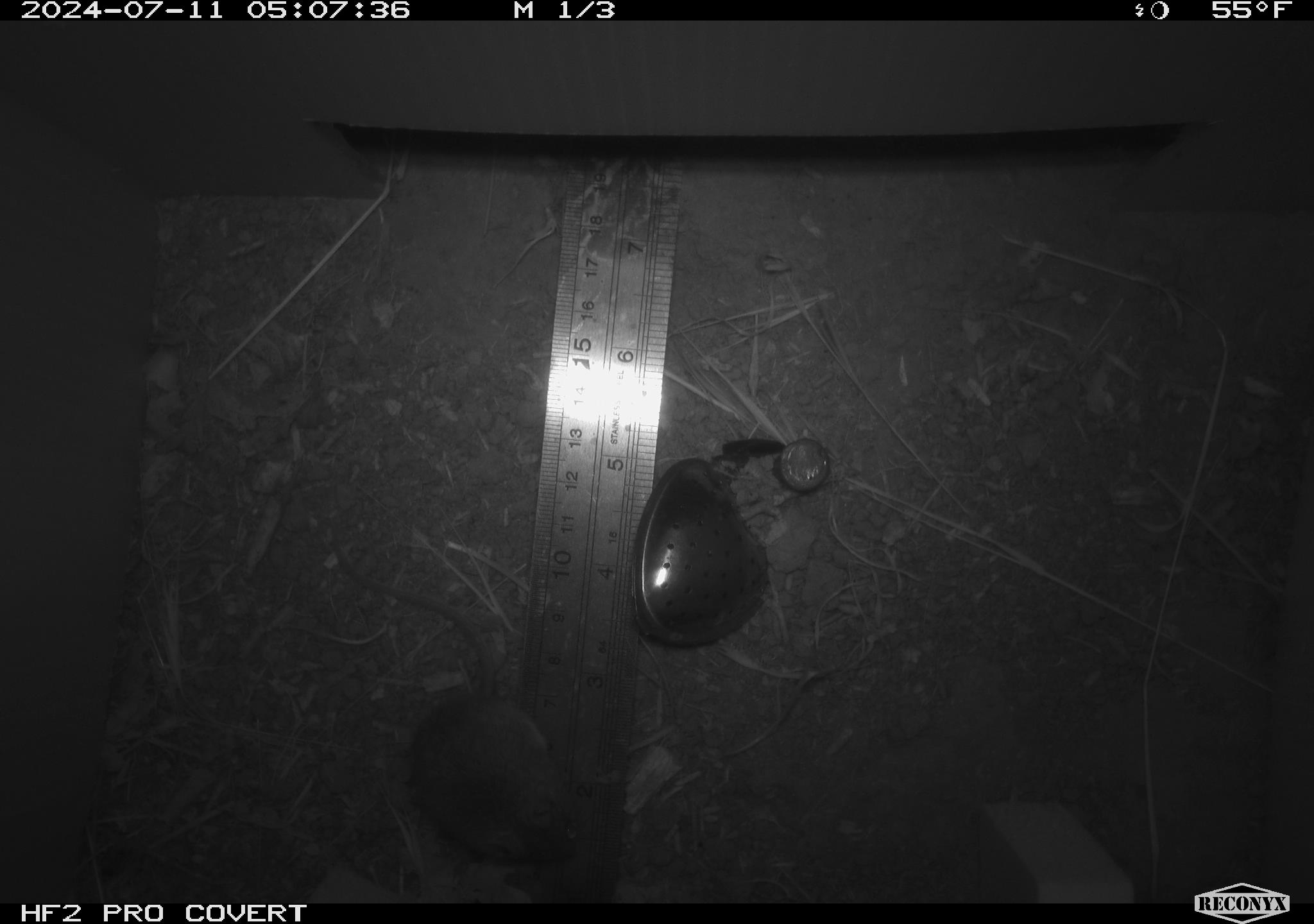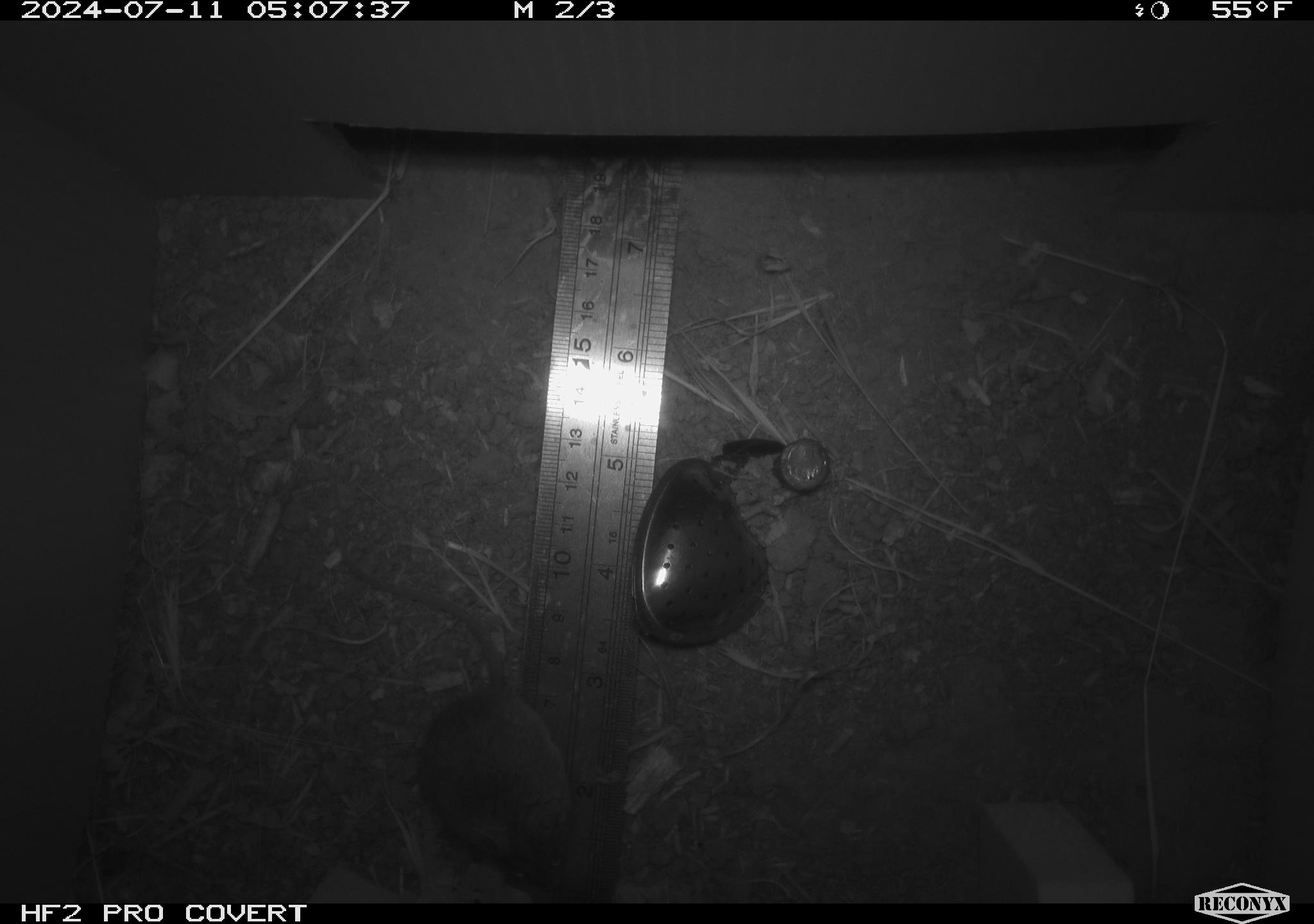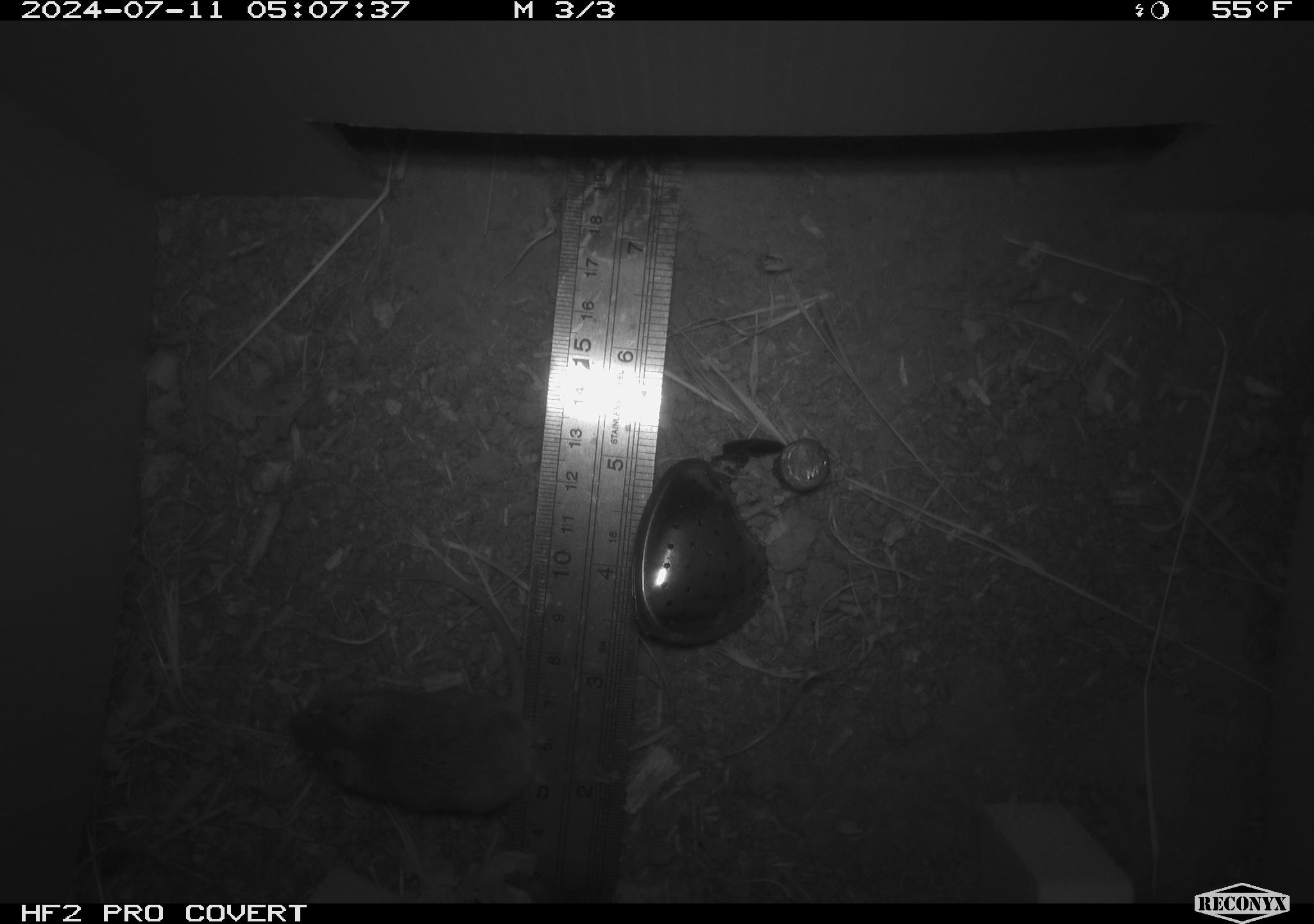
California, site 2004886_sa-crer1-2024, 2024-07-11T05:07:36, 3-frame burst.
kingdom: Animalia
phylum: Chordata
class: Mammalia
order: Rodentia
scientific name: Rodentia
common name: mouse species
Mouse species (Rodentia).